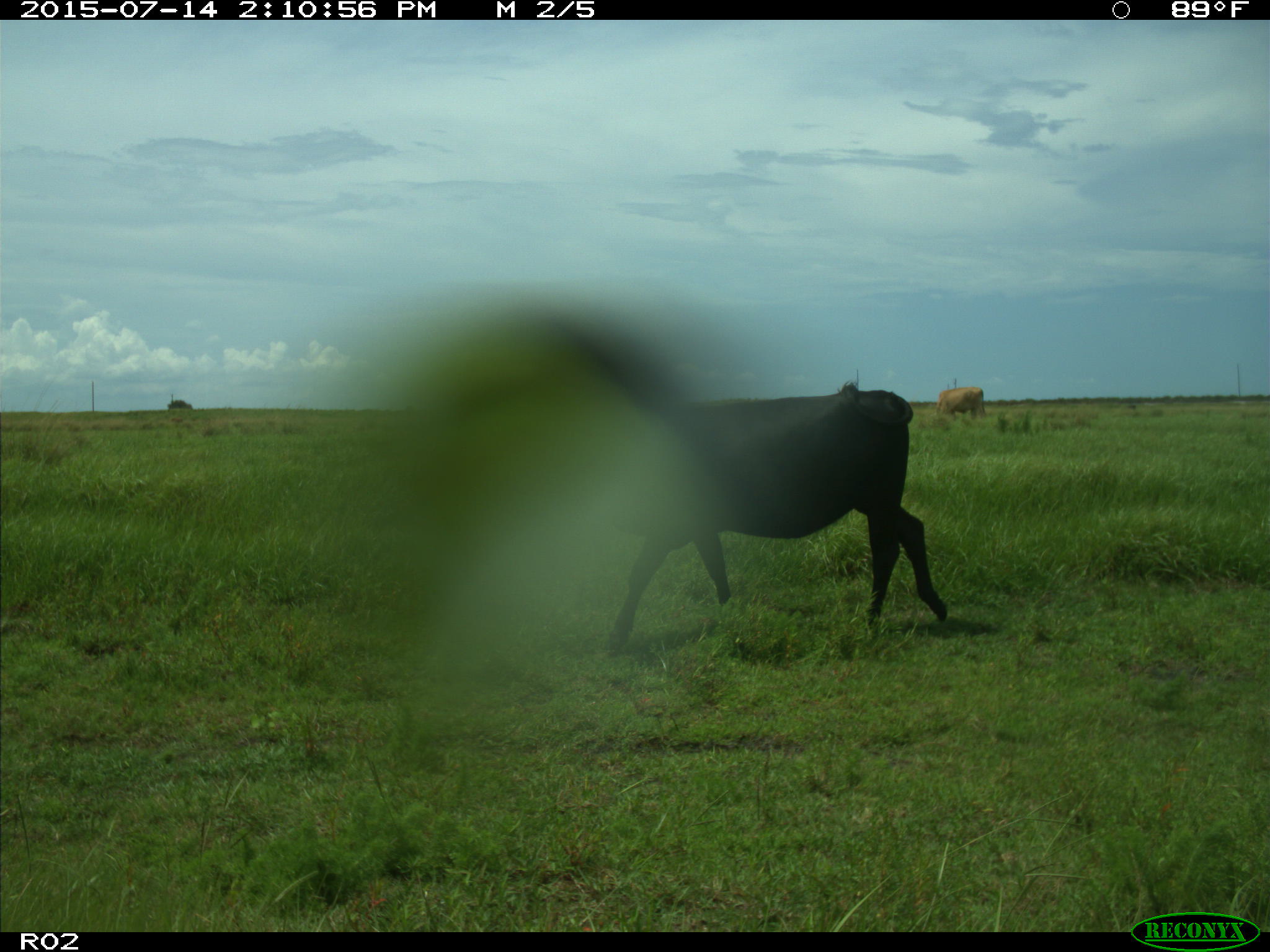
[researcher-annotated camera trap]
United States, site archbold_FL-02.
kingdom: Animalia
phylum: Chordata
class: Mammalia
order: Artiodactyla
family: Bovidae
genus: Bos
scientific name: Bos taurus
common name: domestic cow